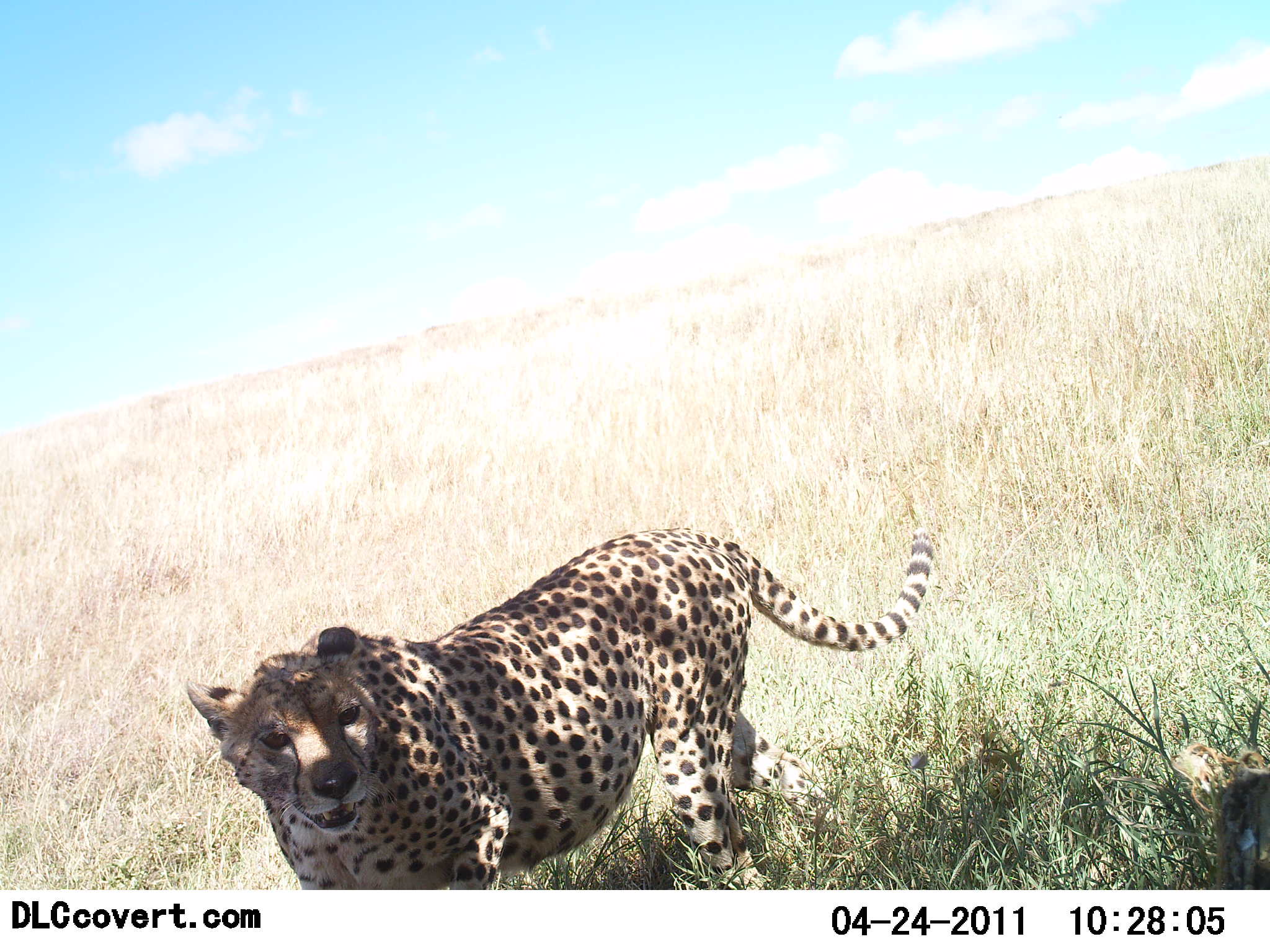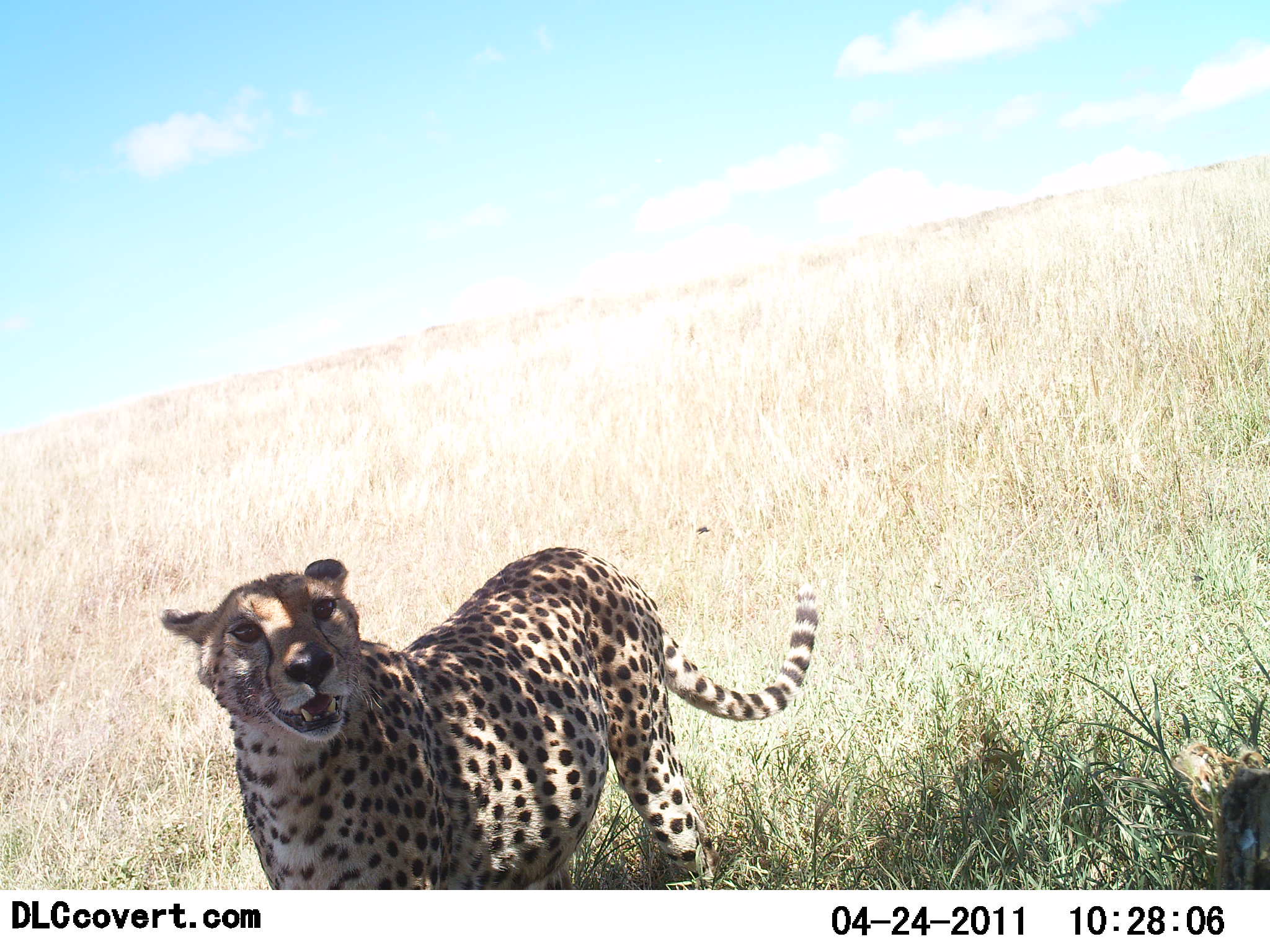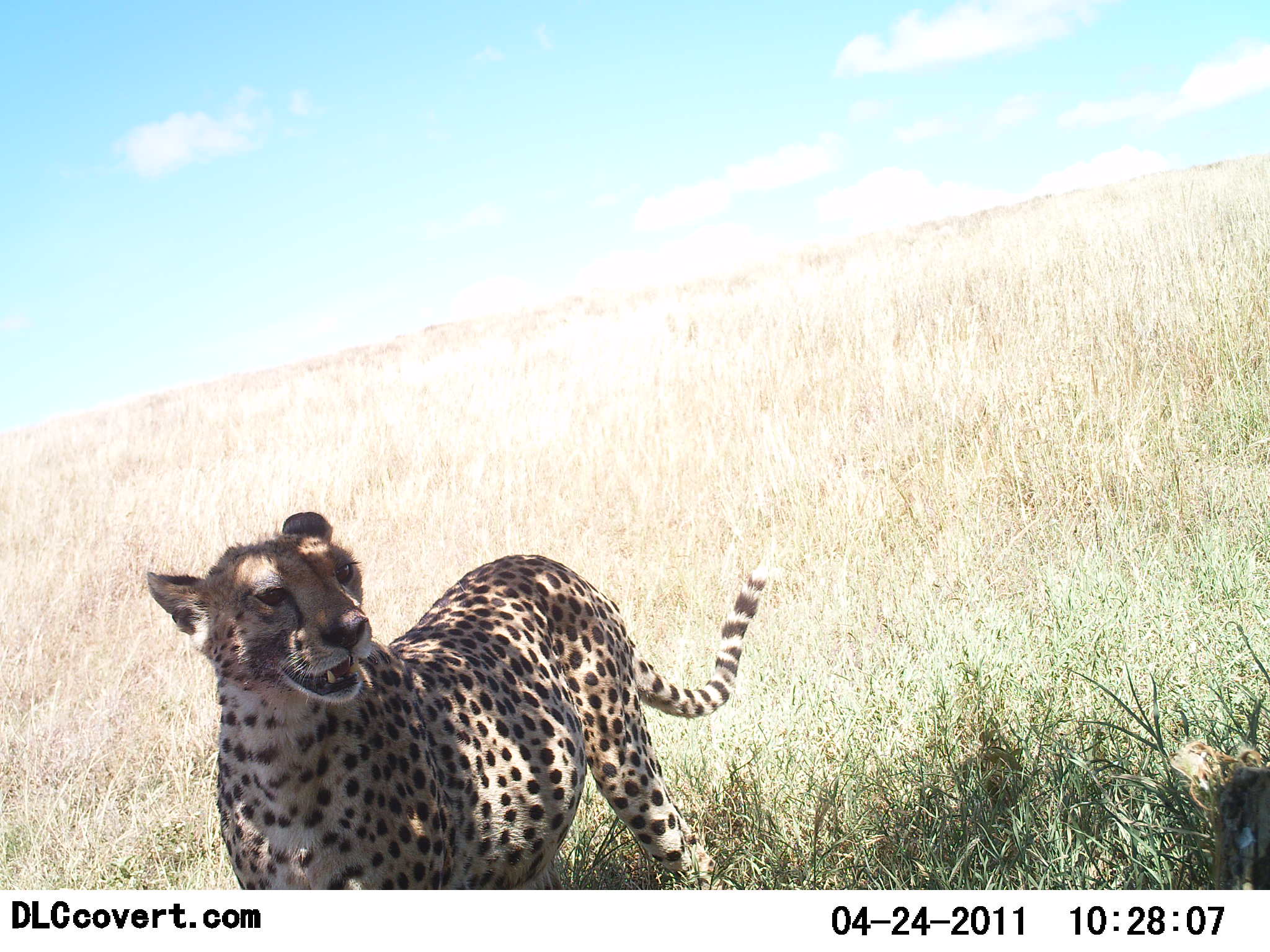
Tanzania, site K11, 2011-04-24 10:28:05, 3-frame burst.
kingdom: Animalia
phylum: Chordata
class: Mammalia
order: Carnivora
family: Felidae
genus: Acinonyx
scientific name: Acinonyx jubatus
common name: cheetah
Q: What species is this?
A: Cheetah (Acinonyx jubatus).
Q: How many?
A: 1.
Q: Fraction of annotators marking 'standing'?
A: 58%.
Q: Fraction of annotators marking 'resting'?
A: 0%.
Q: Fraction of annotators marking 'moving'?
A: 50%.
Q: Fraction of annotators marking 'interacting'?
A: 8%.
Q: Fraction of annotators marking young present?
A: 0%.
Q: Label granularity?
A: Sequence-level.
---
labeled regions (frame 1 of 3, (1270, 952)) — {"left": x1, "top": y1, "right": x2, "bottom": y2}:
animal: {"left": 184, "top": 518, "right": 935, "bottom": 891}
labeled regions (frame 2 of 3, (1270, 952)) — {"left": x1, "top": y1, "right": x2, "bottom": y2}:
animal: {"left": 157, "top": 542, "right": 821, "bottom": 889}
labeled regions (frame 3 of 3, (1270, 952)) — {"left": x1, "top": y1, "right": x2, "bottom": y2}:
animal: {"left": 146, "top": 509, "right": 795, "bottom": 890}